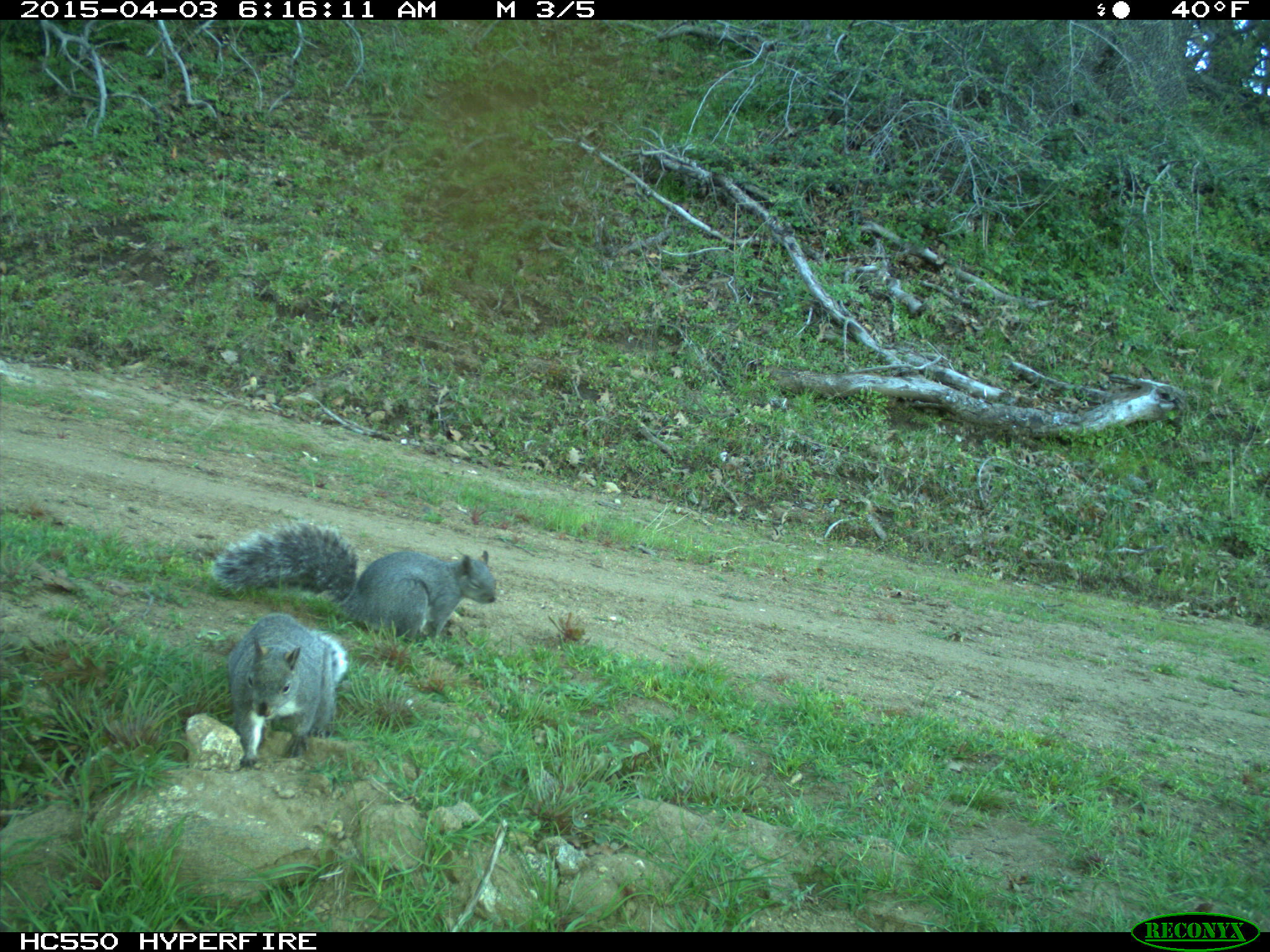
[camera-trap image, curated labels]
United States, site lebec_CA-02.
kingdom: Animalia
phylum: Chordata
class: Mammalia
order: Rodentia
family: Sciuridae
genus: Sciurus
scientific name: Sciurus carolinensis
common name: eastern gray squirrel